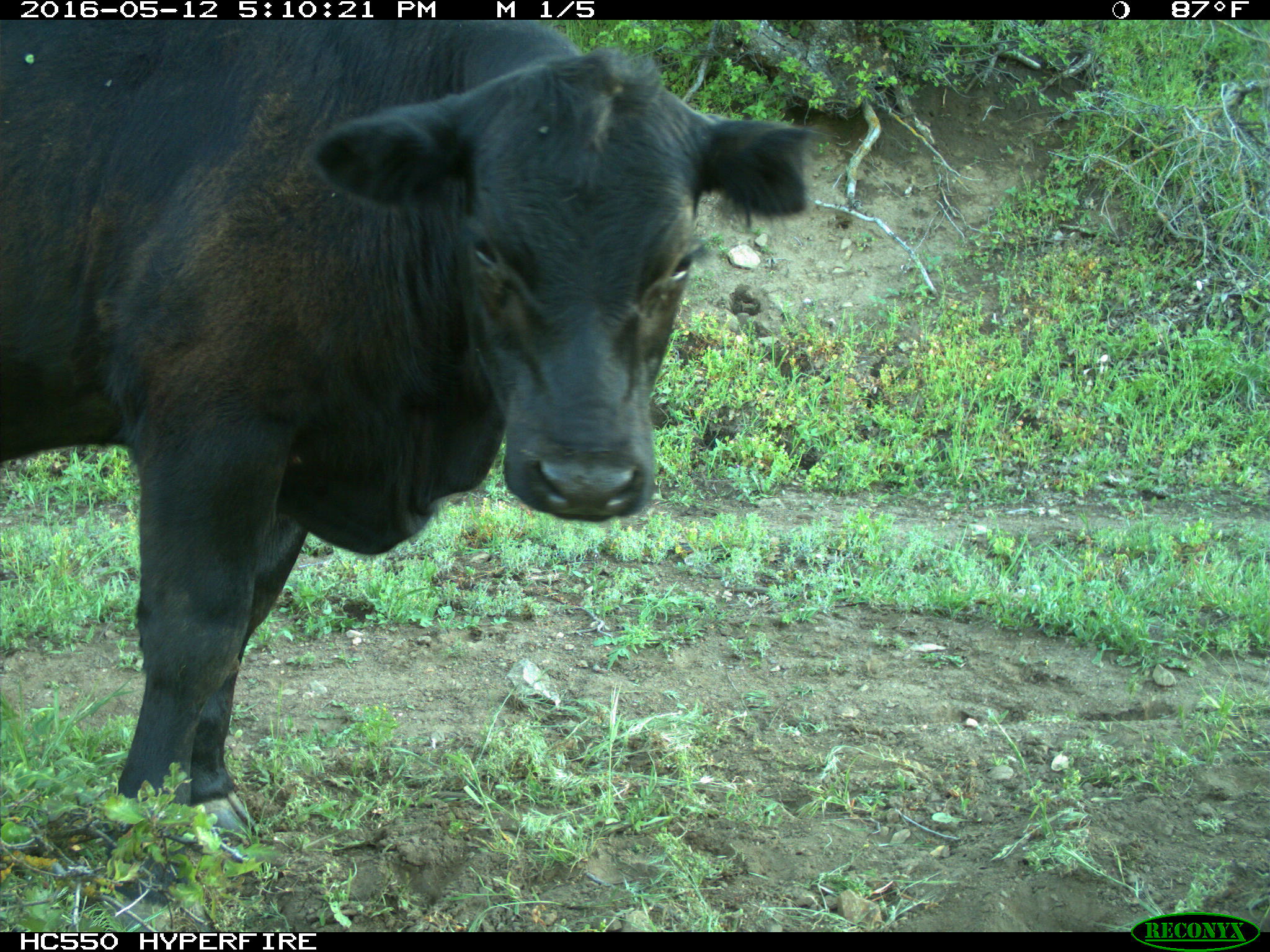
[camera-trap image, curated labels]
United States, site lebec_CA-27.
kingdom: Animalia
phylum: Chordata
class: Mammalia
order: Artiodactyla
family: Bovidae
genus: Bos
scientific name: Bos taurus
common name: domestic cow